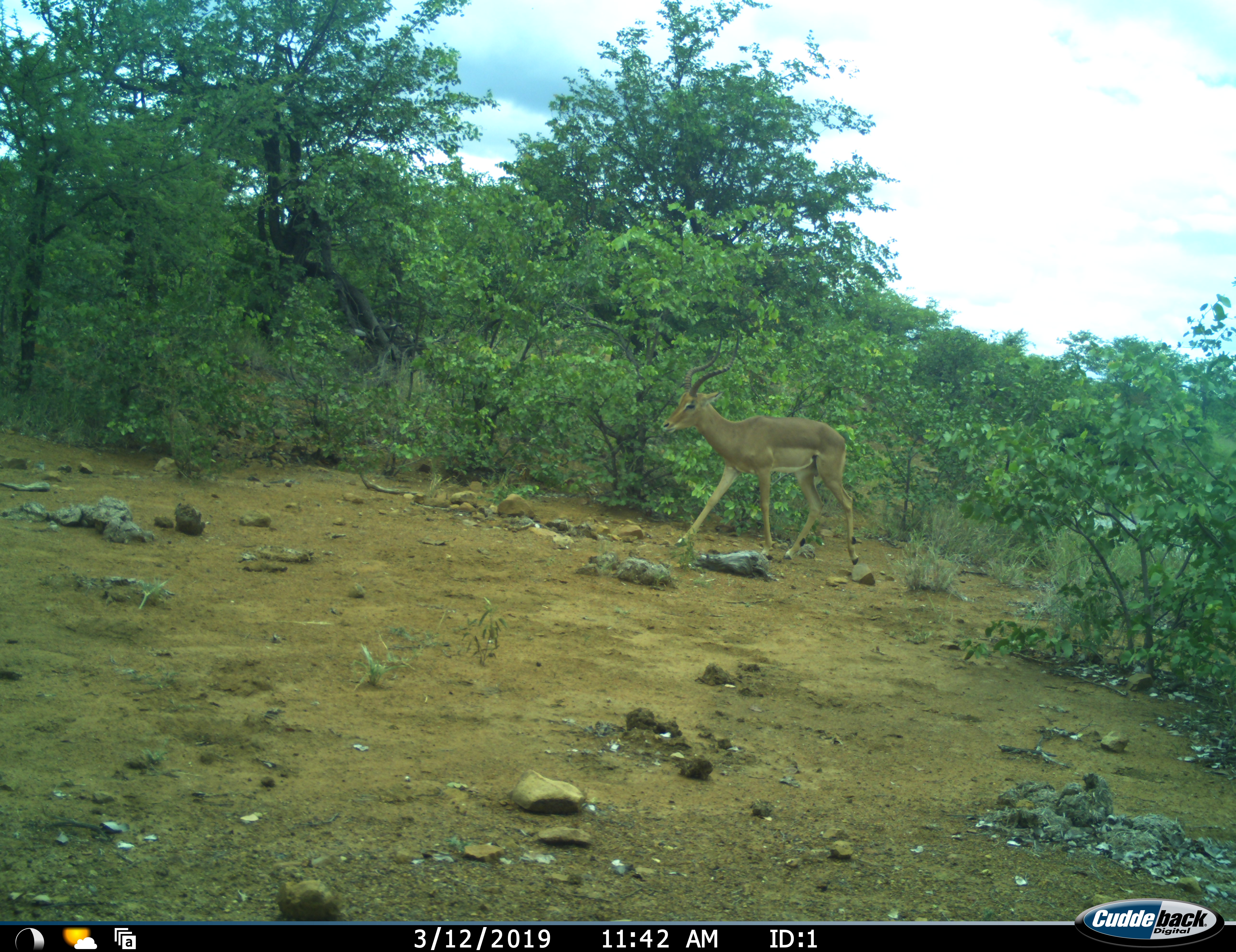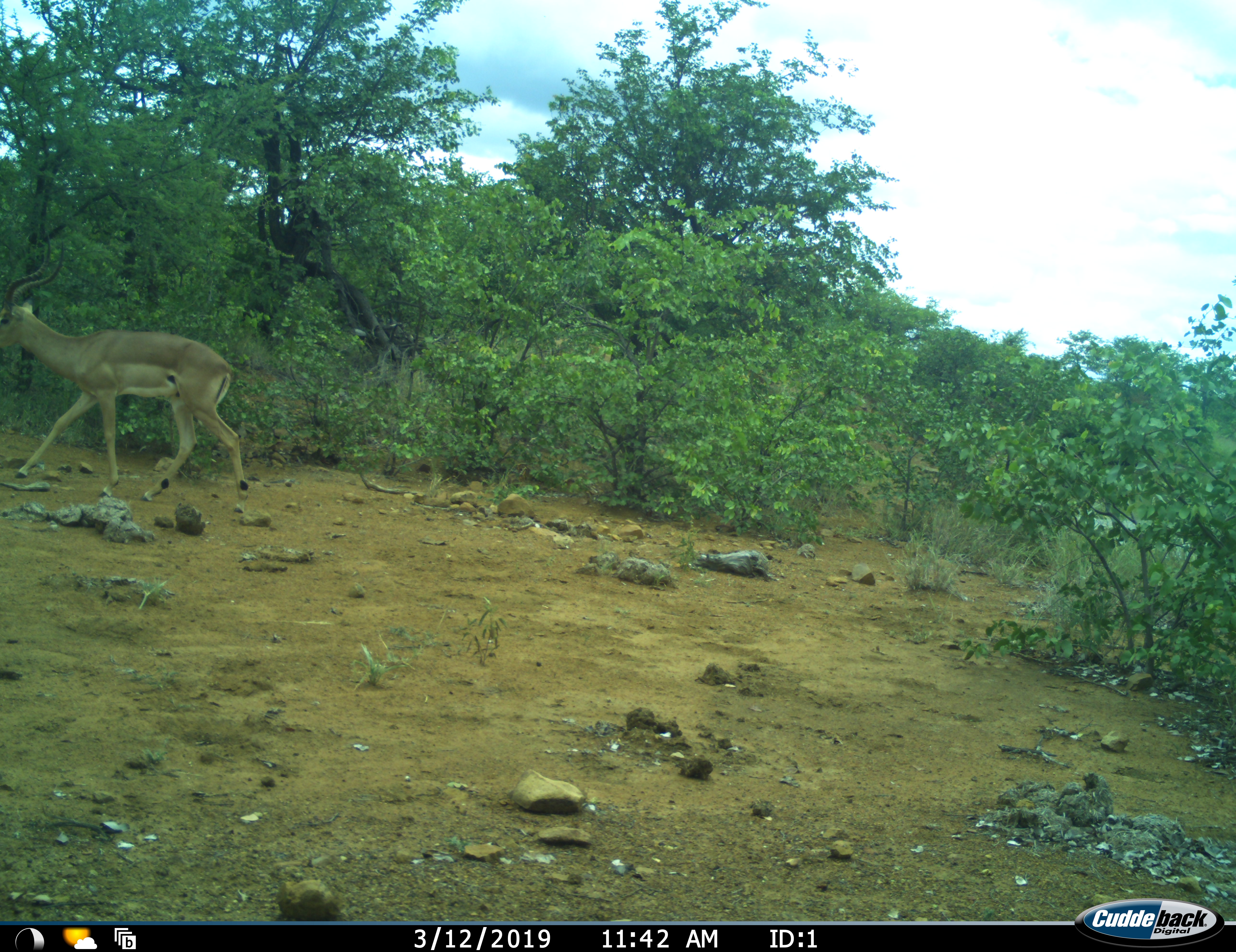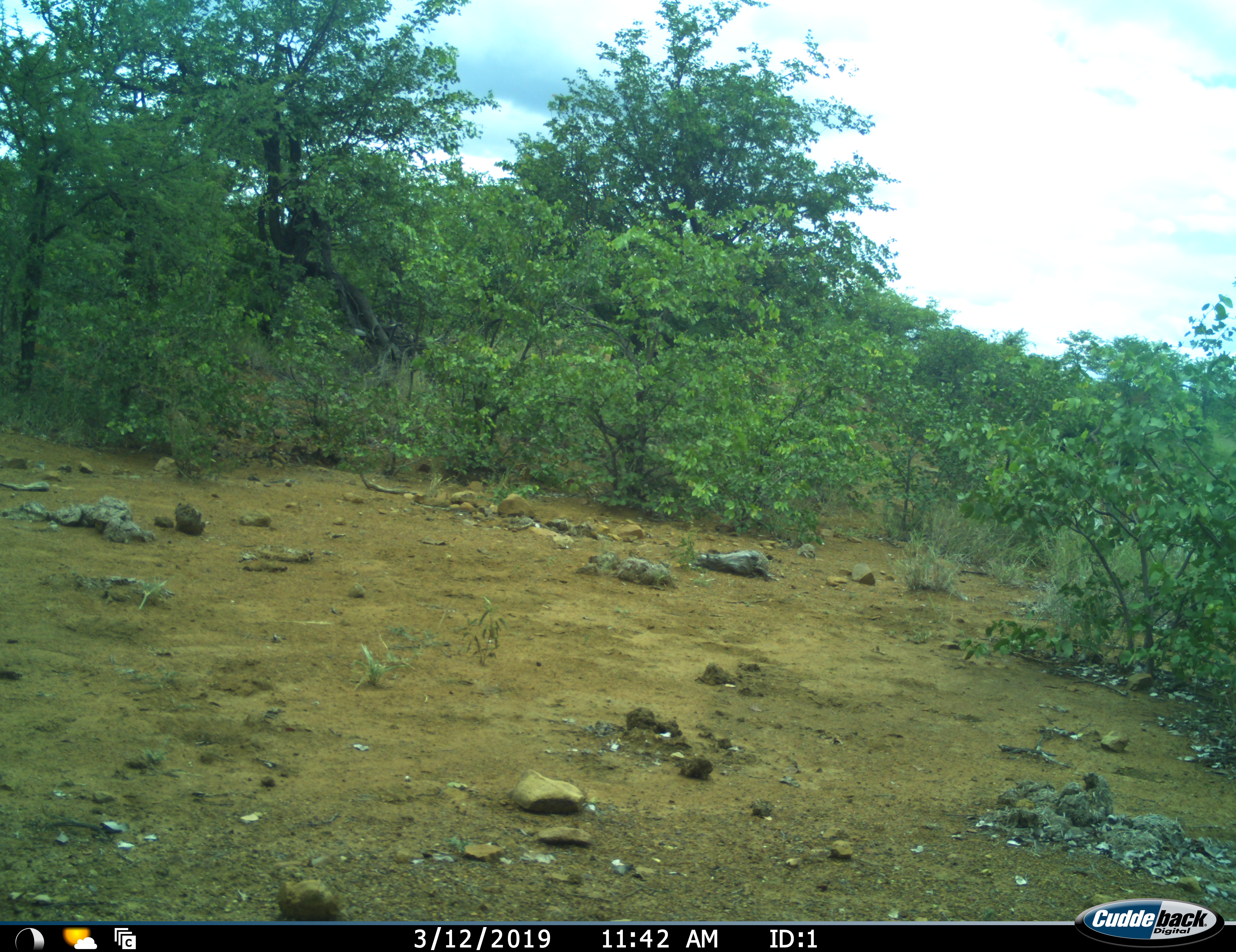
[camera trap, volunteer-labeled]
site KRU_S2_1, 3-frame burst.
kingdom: Animalia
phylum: Chordata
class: Mammalia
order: Artiodactyla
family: Bovidae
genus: Aepyceros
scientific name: Aepyceros melampus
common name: impala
Impala (Aepyceros melampus), count 1. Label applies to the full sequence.